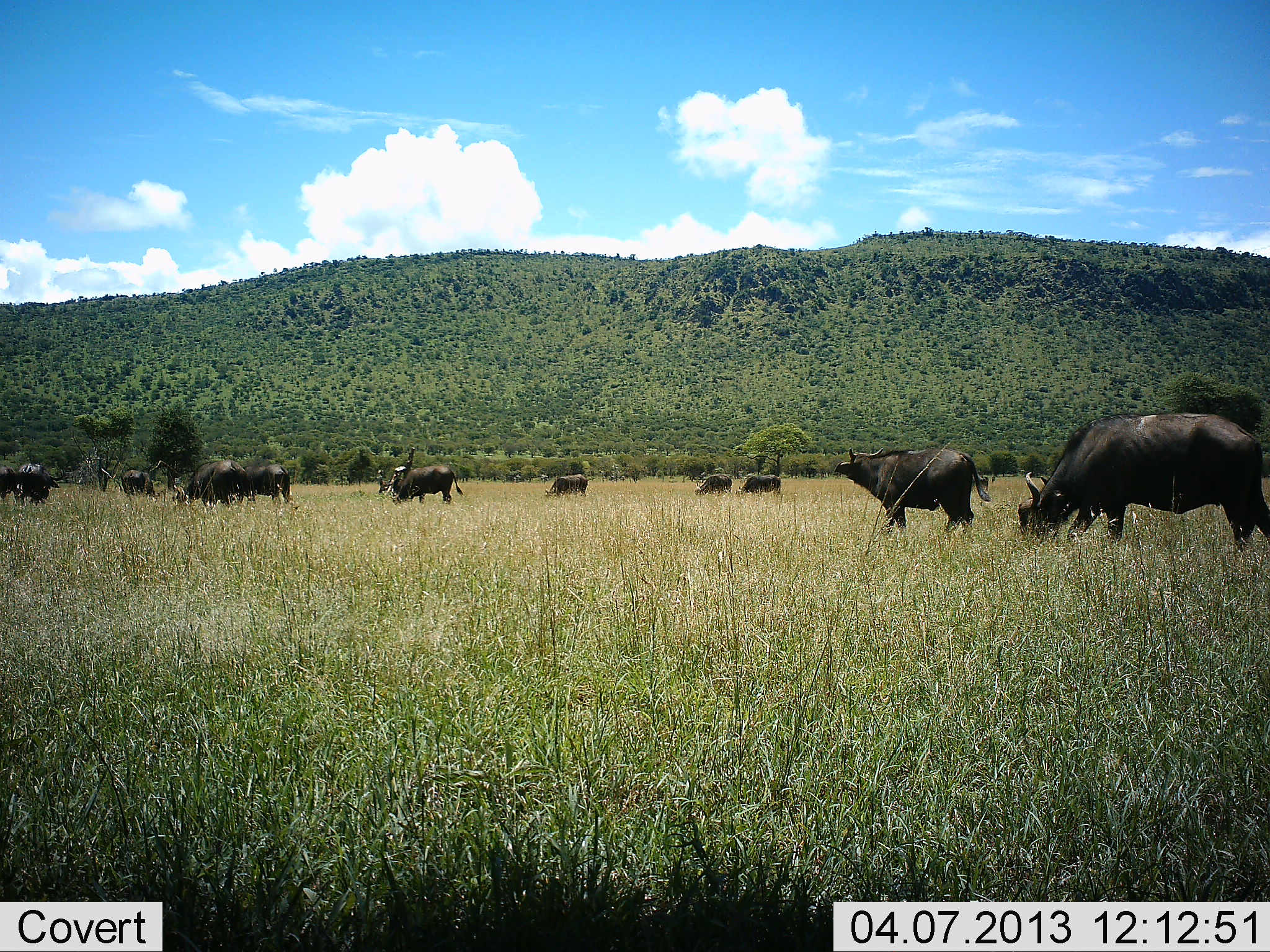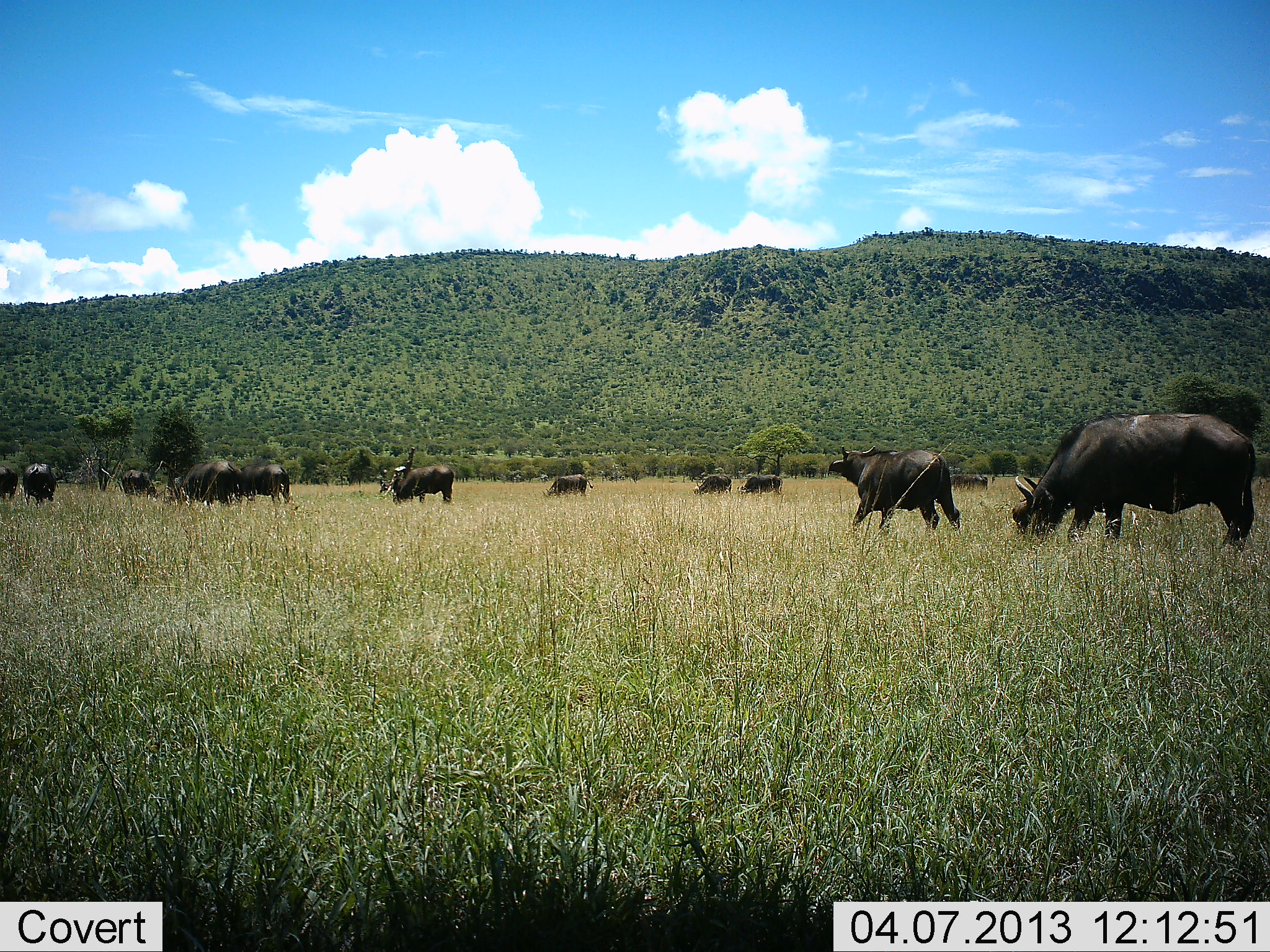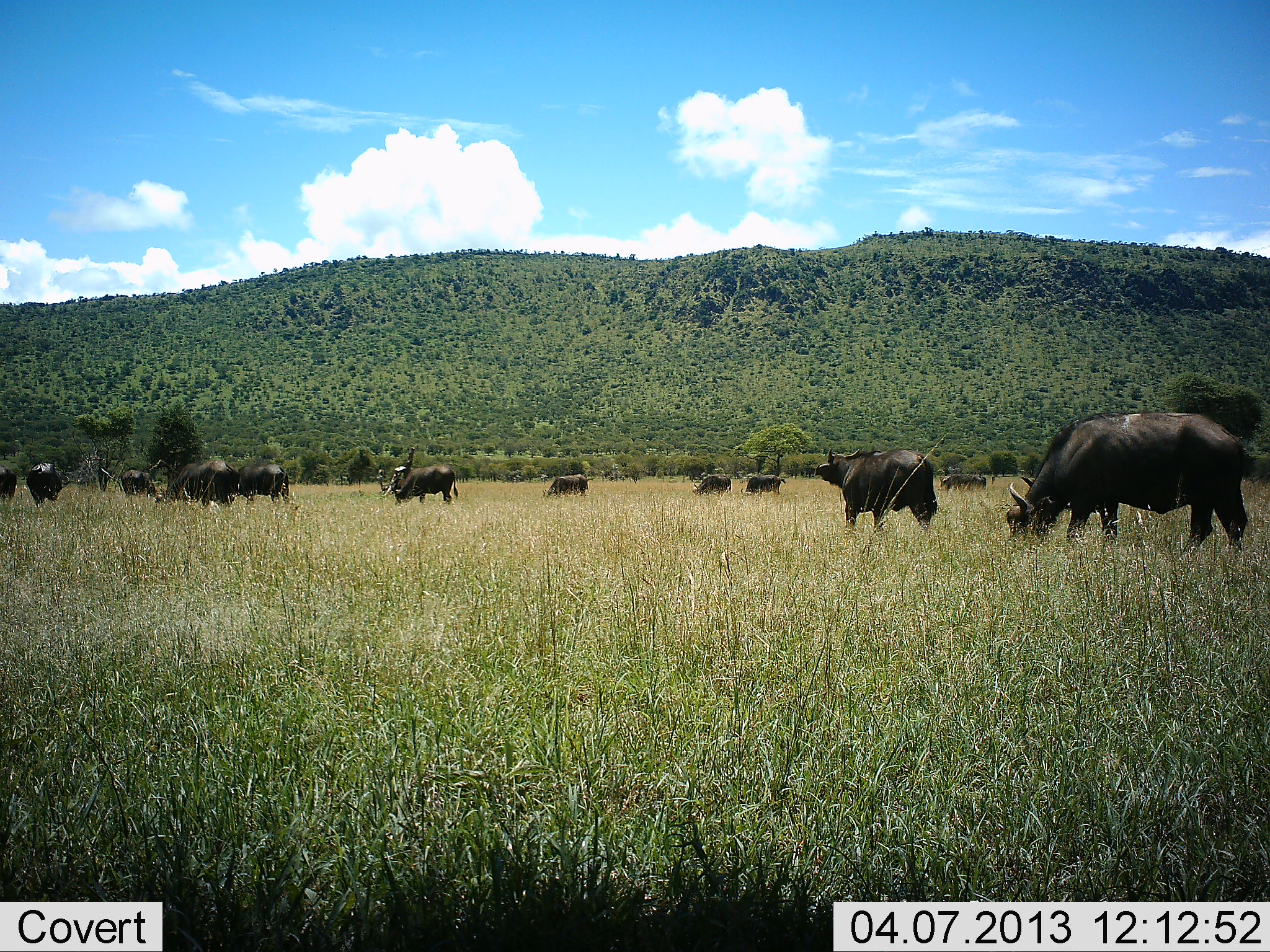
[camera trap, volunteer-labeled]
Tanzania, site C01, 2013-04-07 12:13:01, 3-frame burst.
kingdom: Animalia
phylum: Chordata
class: Mammalia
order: Artiodactyla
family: Bovidae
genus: Syncerus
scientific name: Syncerus caffer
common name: cape buffalo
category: buffalo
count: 11-50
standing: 35%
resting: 0%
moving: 53%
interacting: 12%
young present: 6%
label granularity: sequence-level